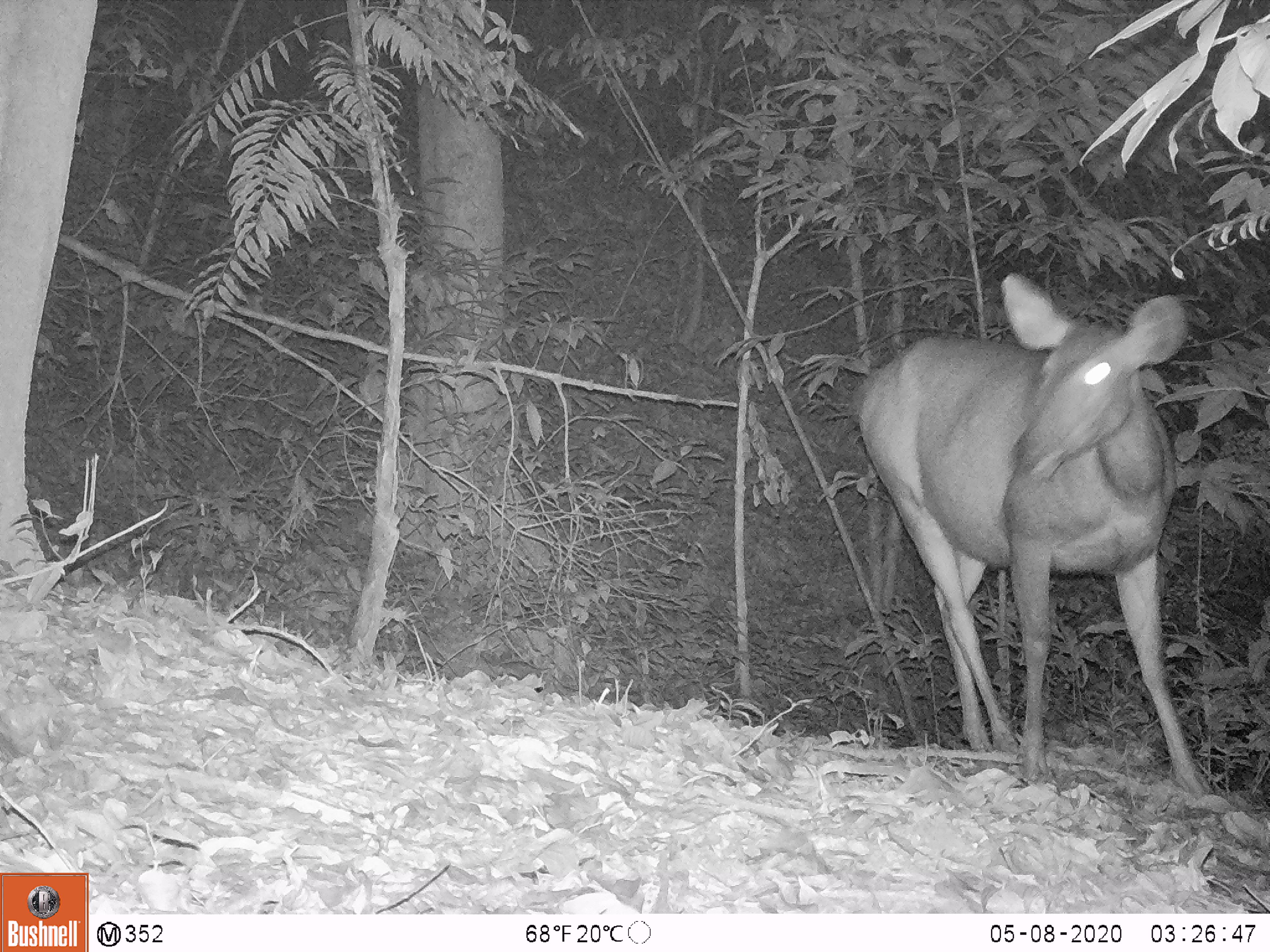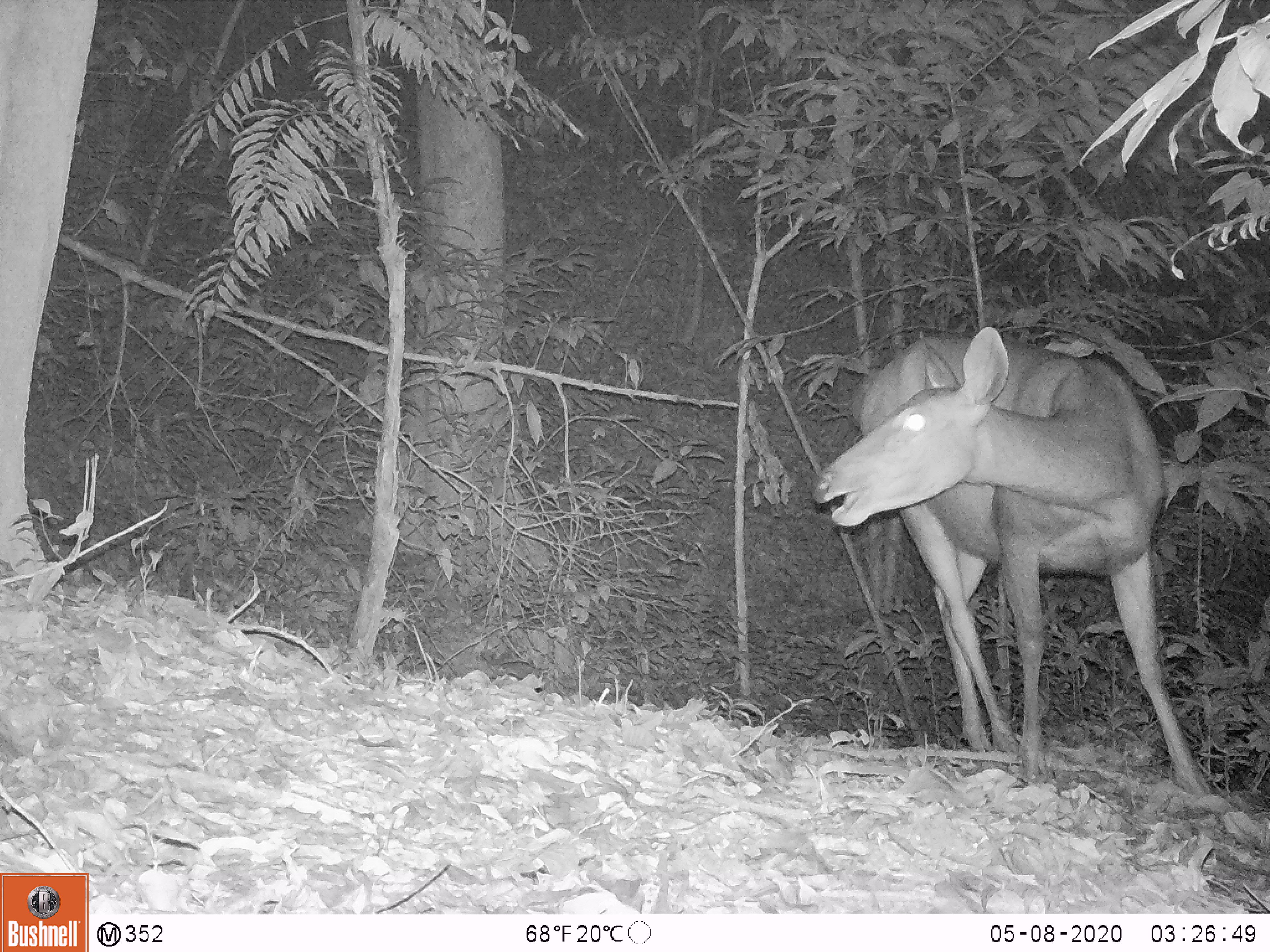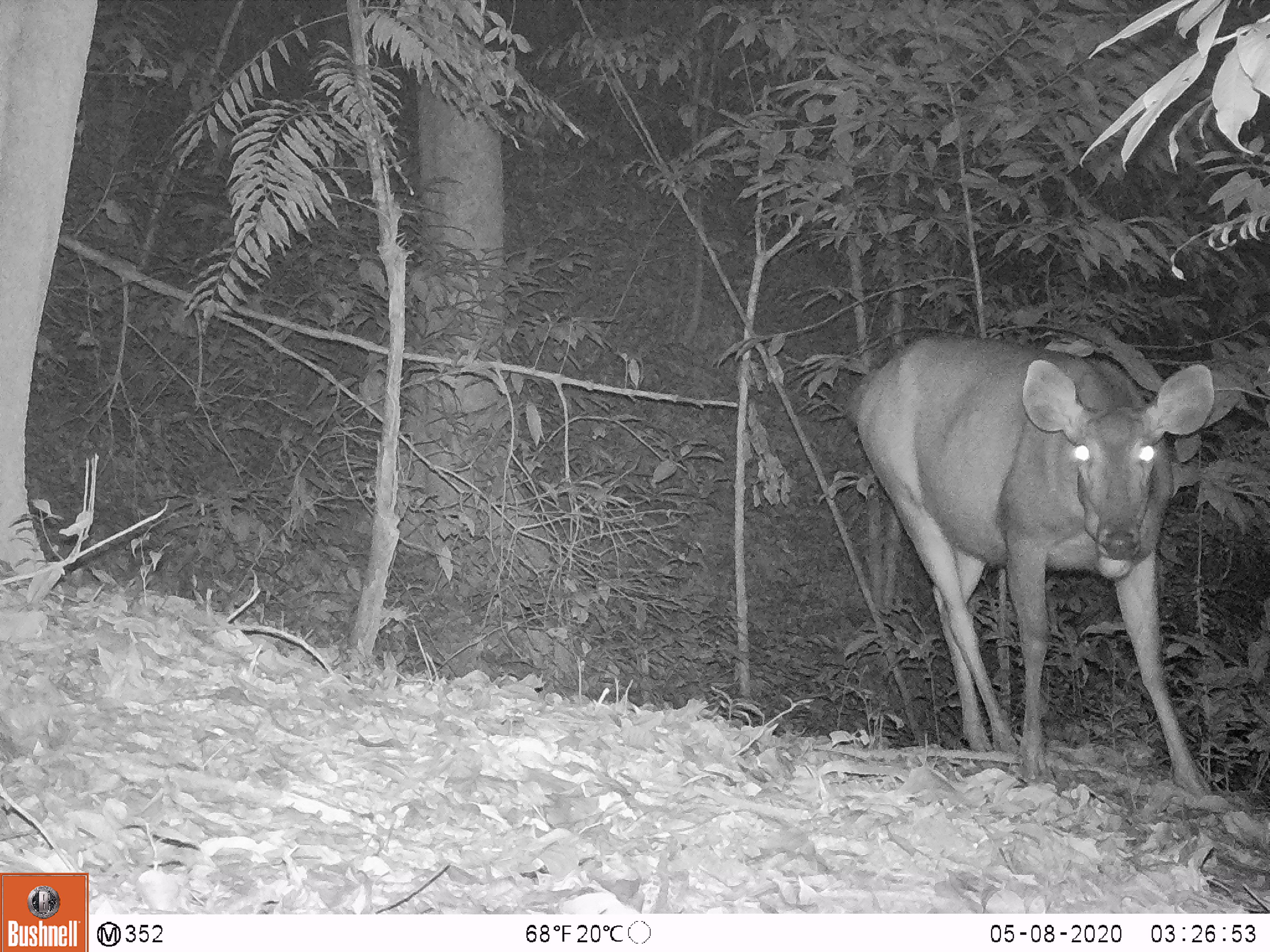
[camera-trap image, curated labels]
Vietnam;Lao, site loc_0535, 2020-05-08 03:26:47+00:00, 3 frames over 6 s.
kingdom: Animalia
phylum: Chordata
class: Mammalia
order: Artiodactyla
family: Cervidae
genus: Rusa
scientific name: Rusa unicolor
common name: sambar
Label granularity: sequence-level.